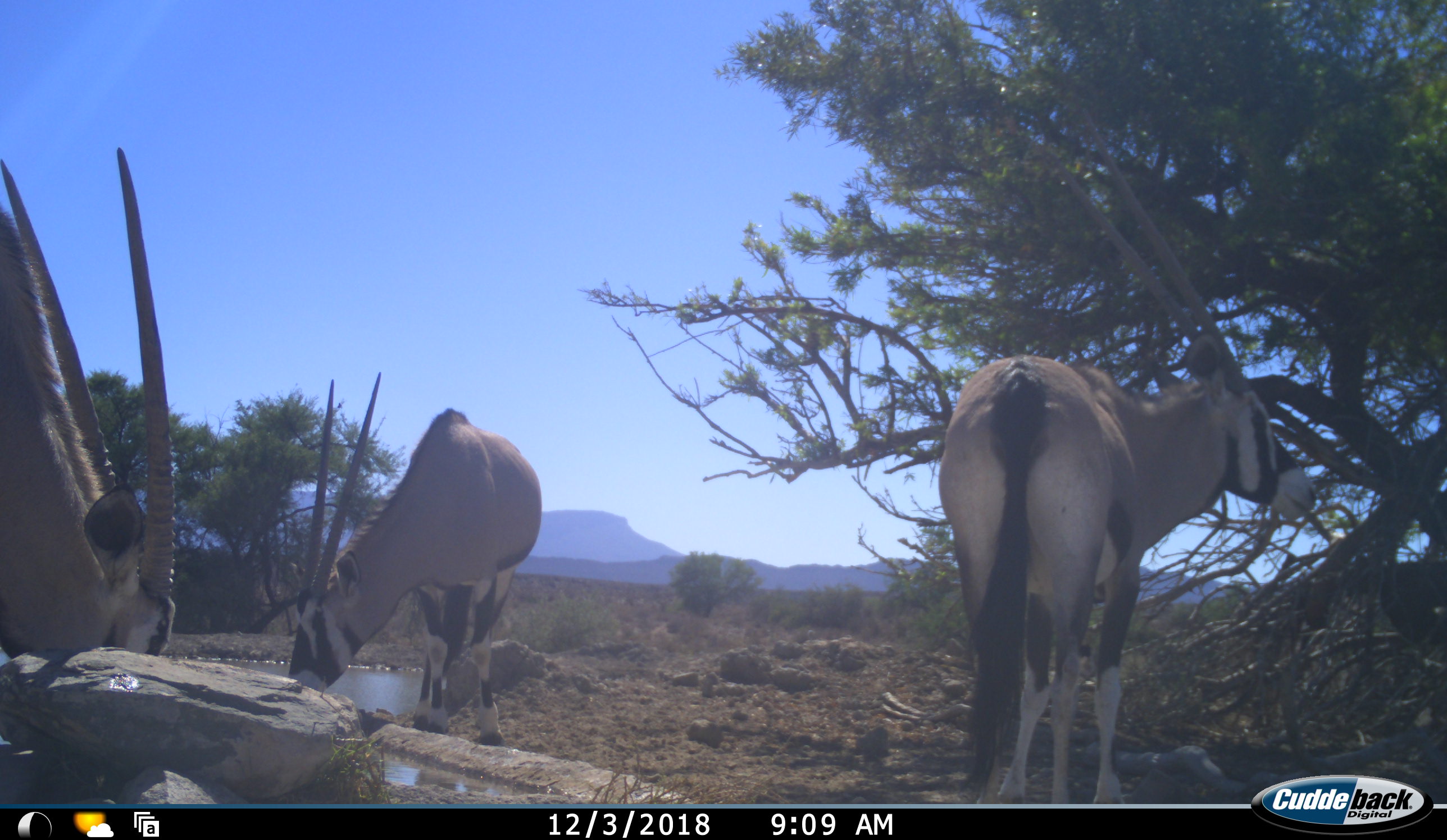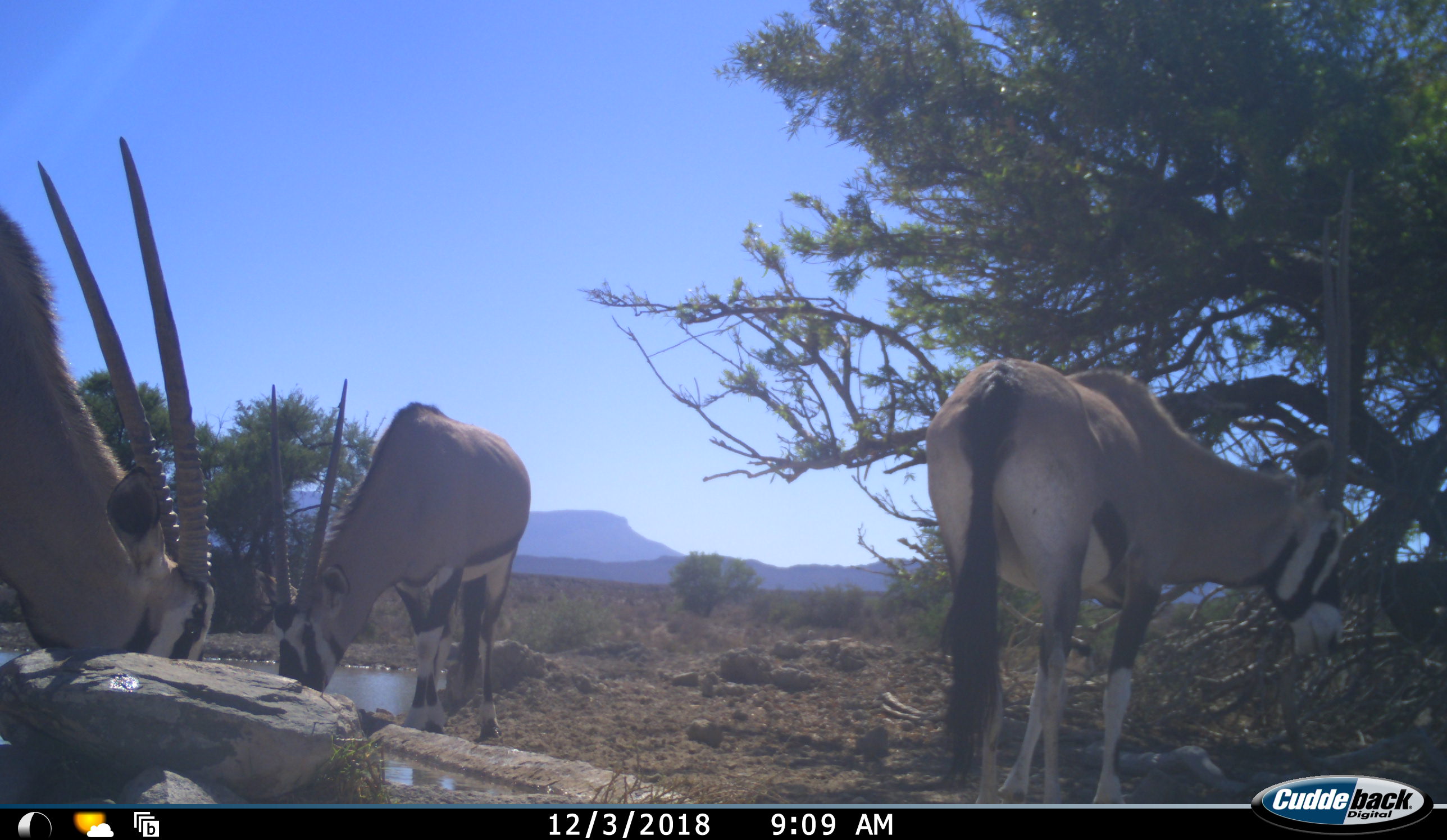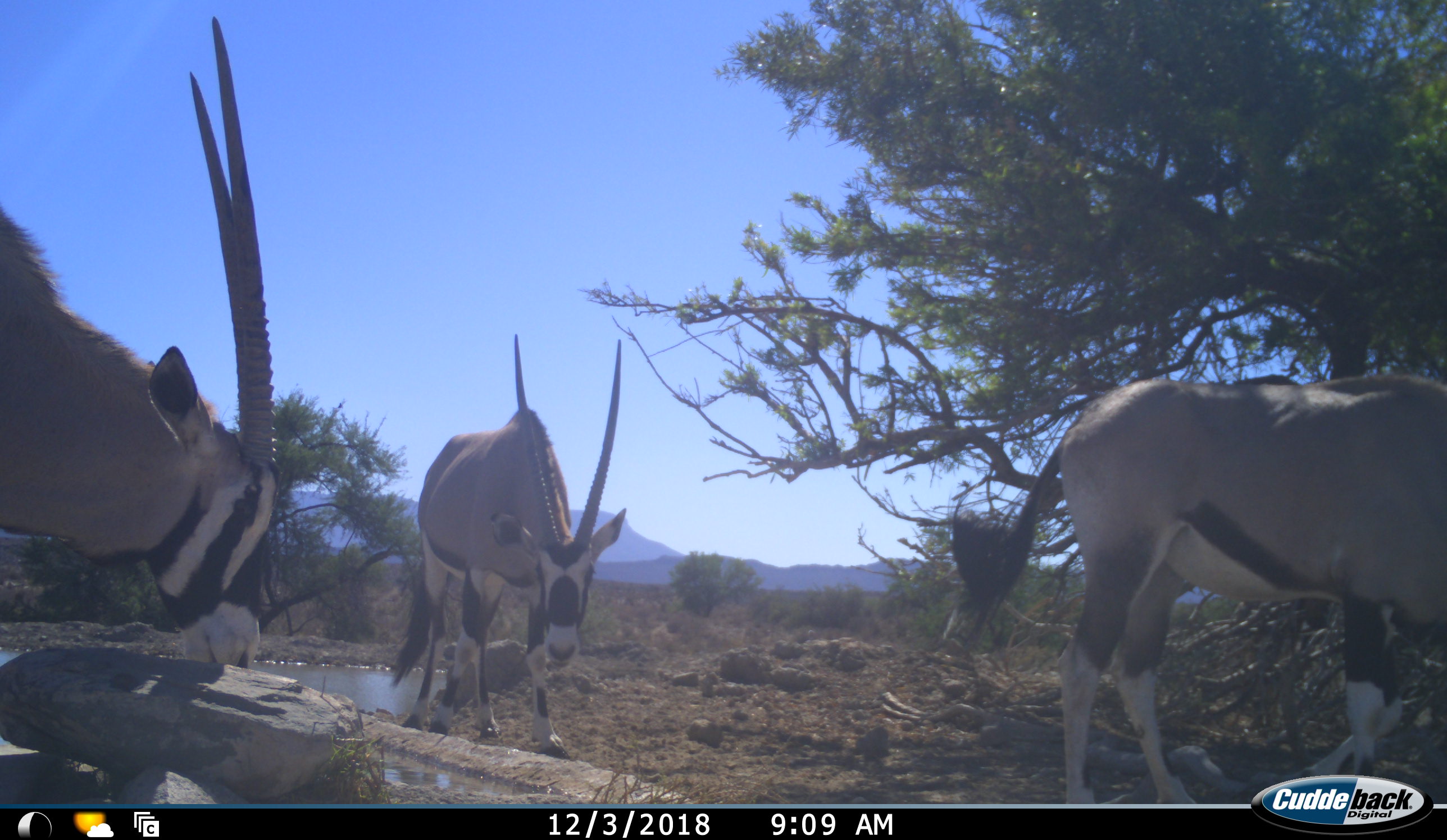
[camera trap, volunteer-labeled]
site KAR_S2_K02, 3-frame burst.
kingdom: Animalia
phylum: Chordata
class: Mammalia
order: Artiodactyla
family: Bovidae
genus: Oryx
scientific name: Oryx gazella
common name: gemsbok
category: oryx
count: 3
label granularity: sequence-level